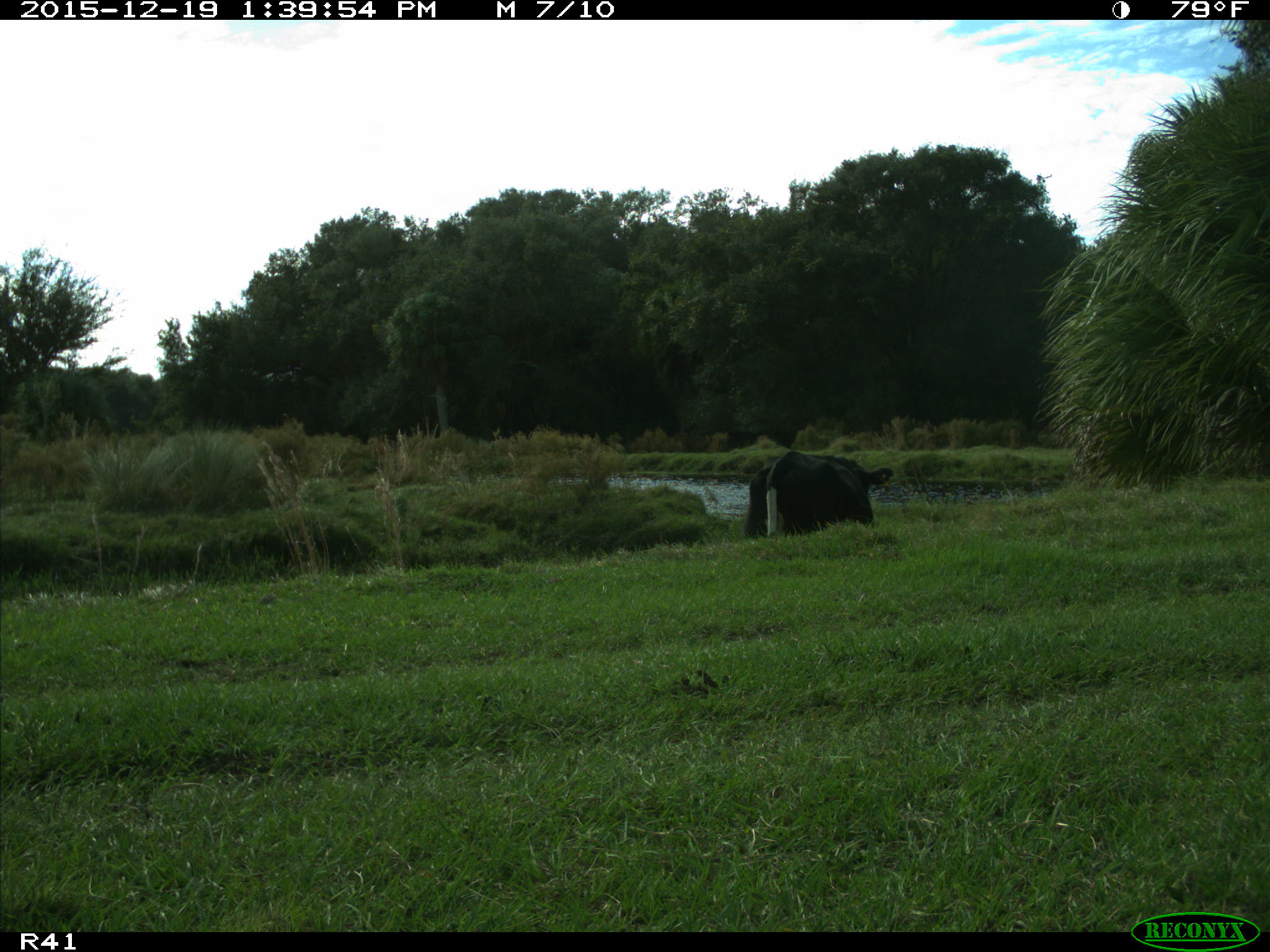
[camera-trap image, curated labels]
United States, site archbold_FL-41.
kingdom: Animalia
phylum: Chordata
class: Mammalia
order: Artiodactyla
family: Bovidae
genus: Bos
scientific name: Bos taurus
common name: domestic cow